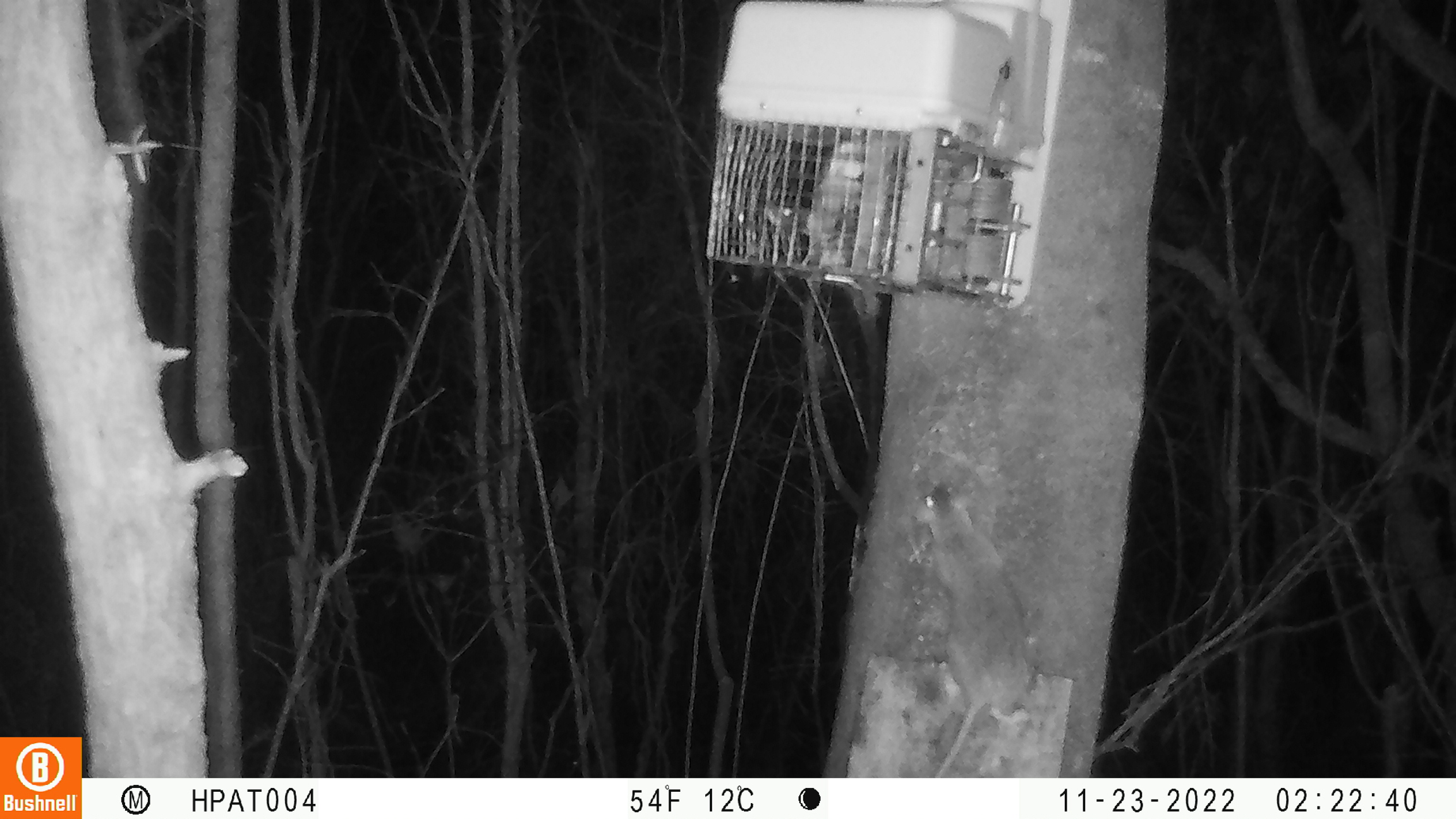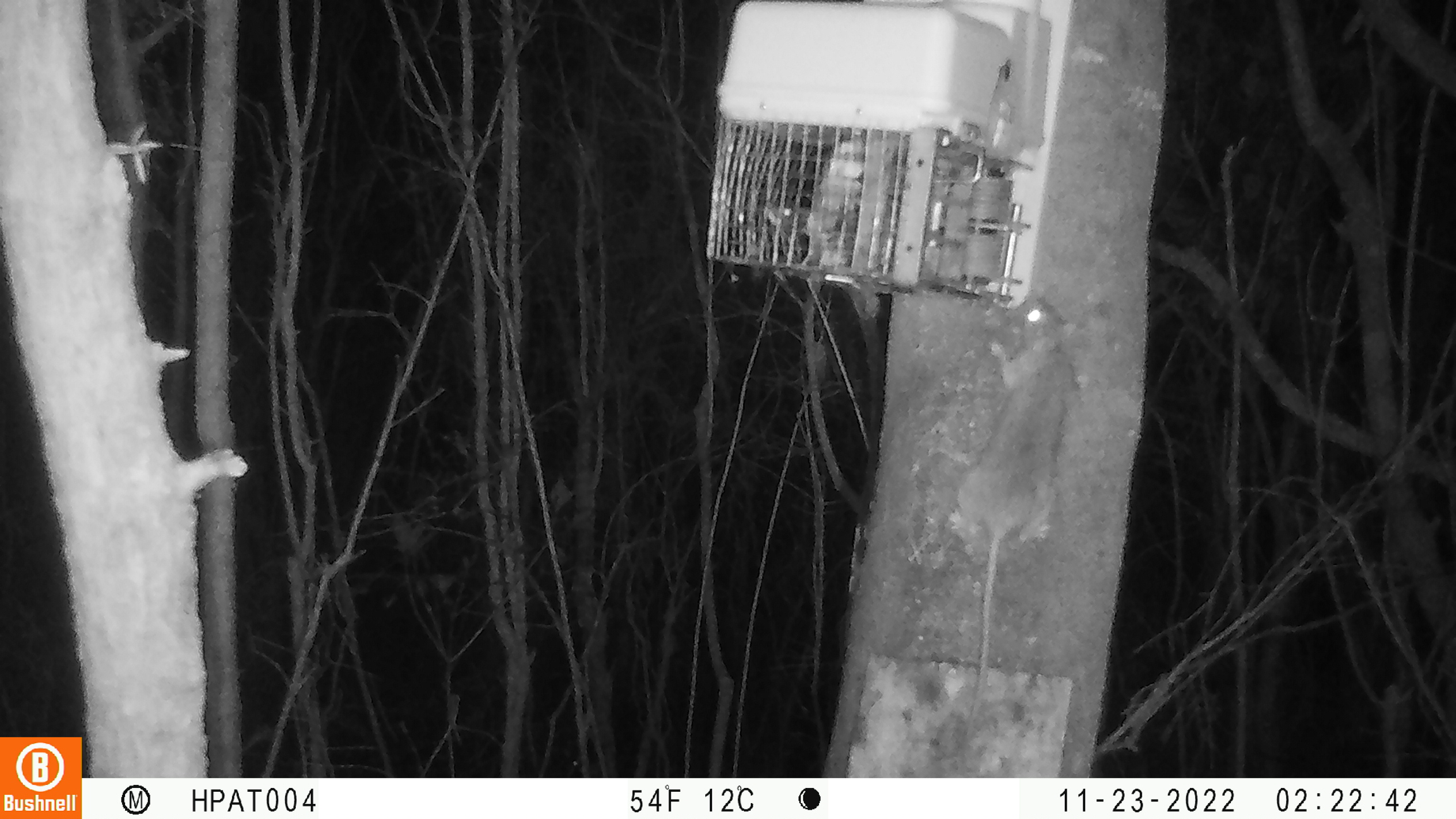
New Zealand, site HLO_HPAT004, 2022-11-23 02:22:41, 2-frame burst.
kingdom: Animalia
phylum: Chordata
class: Mammalia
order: Rodentia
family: Muridae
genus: Rattus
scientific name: Rattus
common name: rat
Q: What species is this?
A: Rat (Rattus).